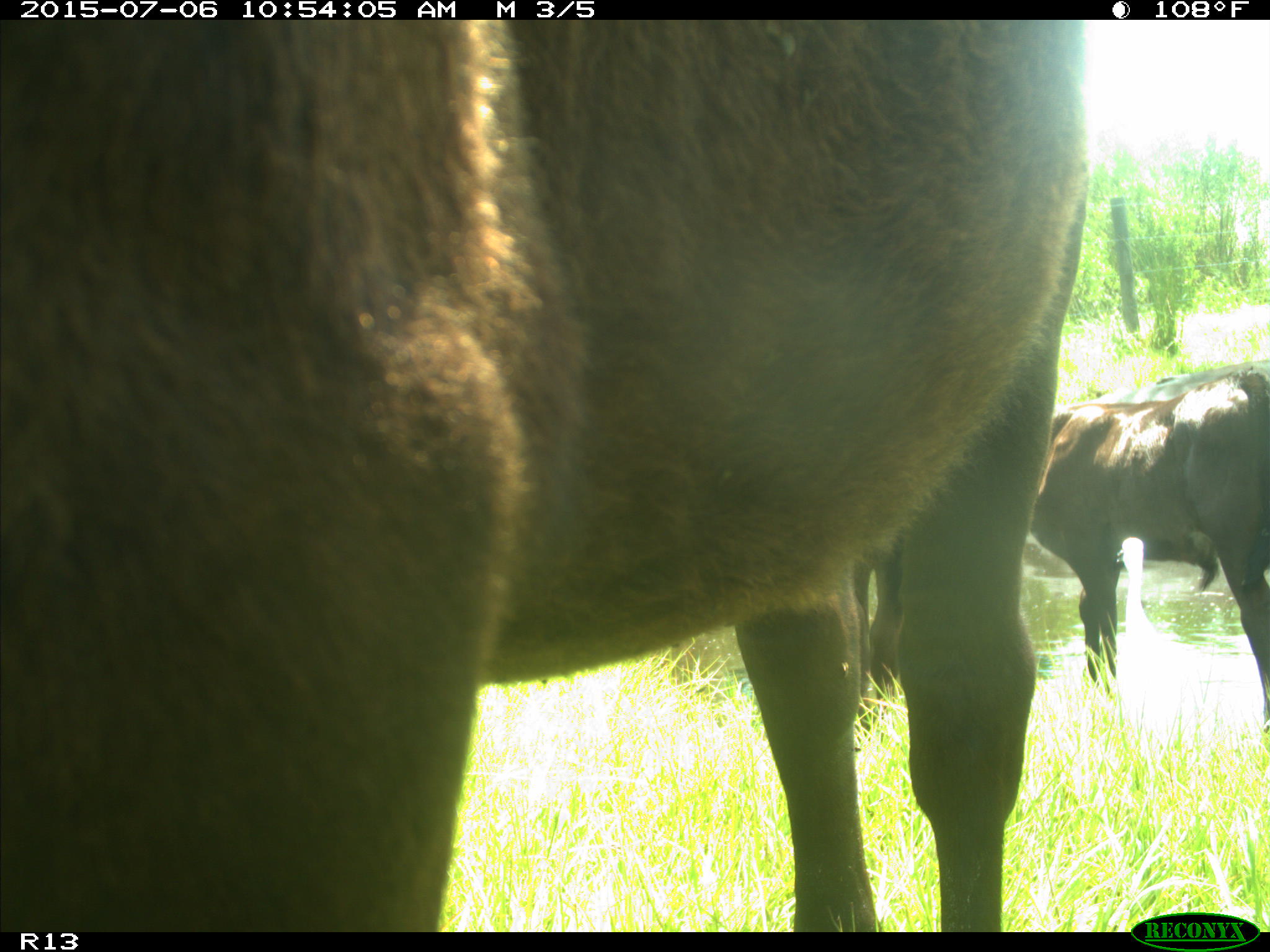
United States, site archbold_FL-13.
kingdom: Animalia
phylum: Chordata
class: Mammalia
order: Artiodactyla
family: Bovidae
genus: Bos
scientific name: Bos taurus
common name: domestic cow